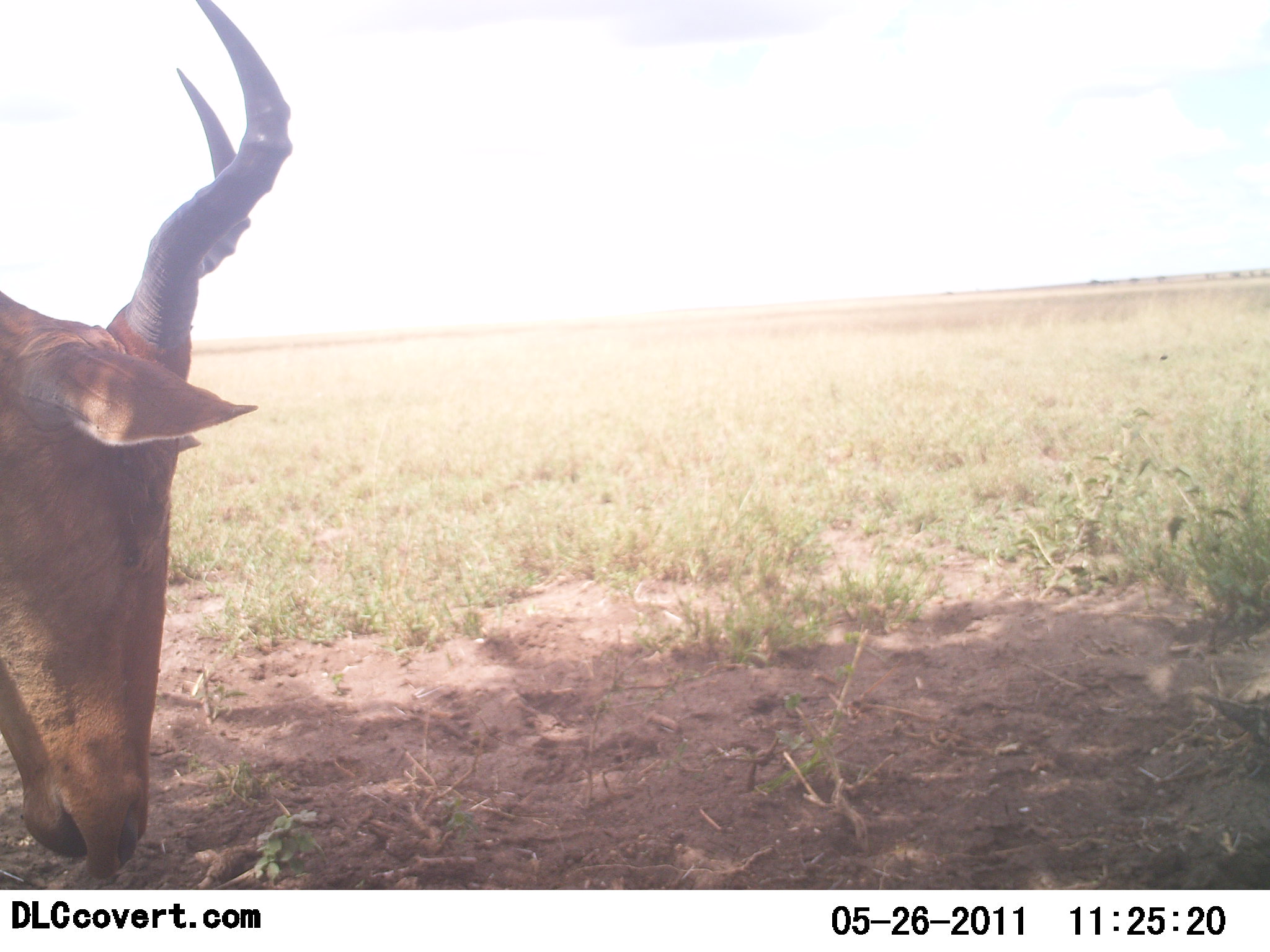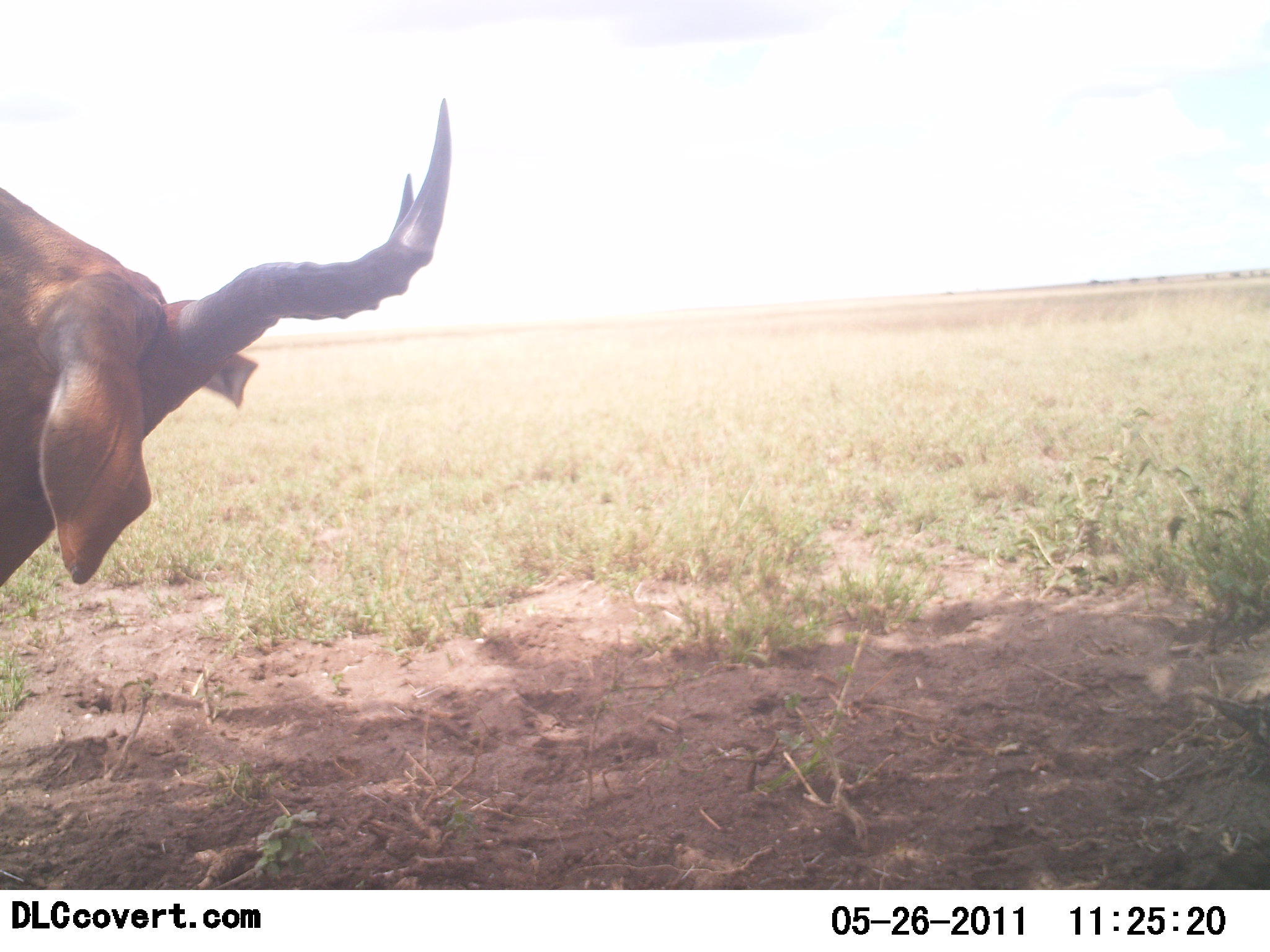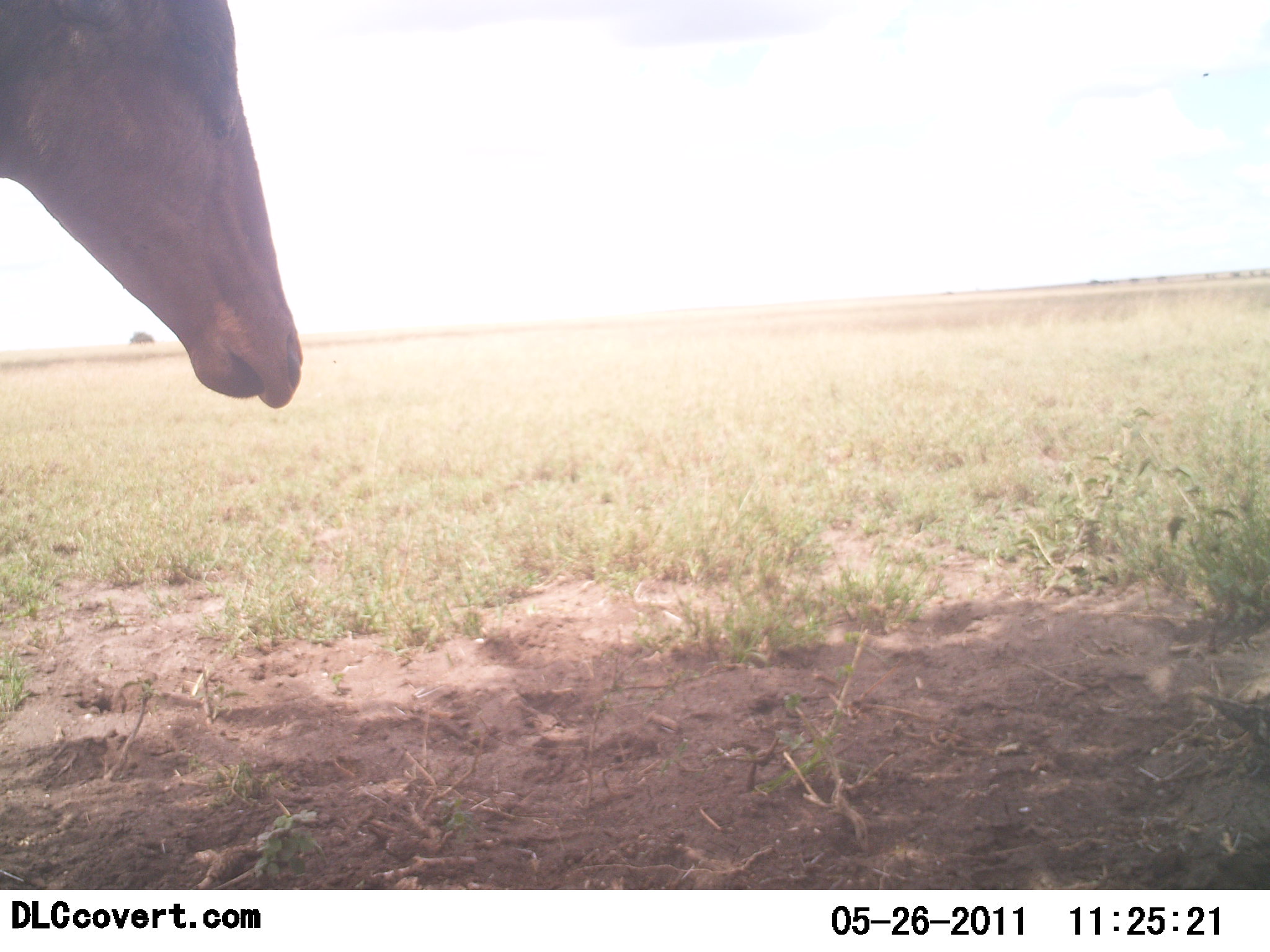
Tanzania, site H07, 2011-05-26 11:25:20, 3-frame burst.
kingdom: Animalia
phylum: Chordata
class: Mammalia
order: Artiodactyla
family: Bovidae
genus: Alcelaphus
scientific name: Alcelaphus buselaphus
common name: hartebeest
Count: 1.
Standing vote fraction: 55%.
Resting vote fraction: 0%.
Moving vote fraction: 0%.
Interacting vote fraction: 0%.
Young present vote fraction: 0%.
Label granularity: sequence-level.